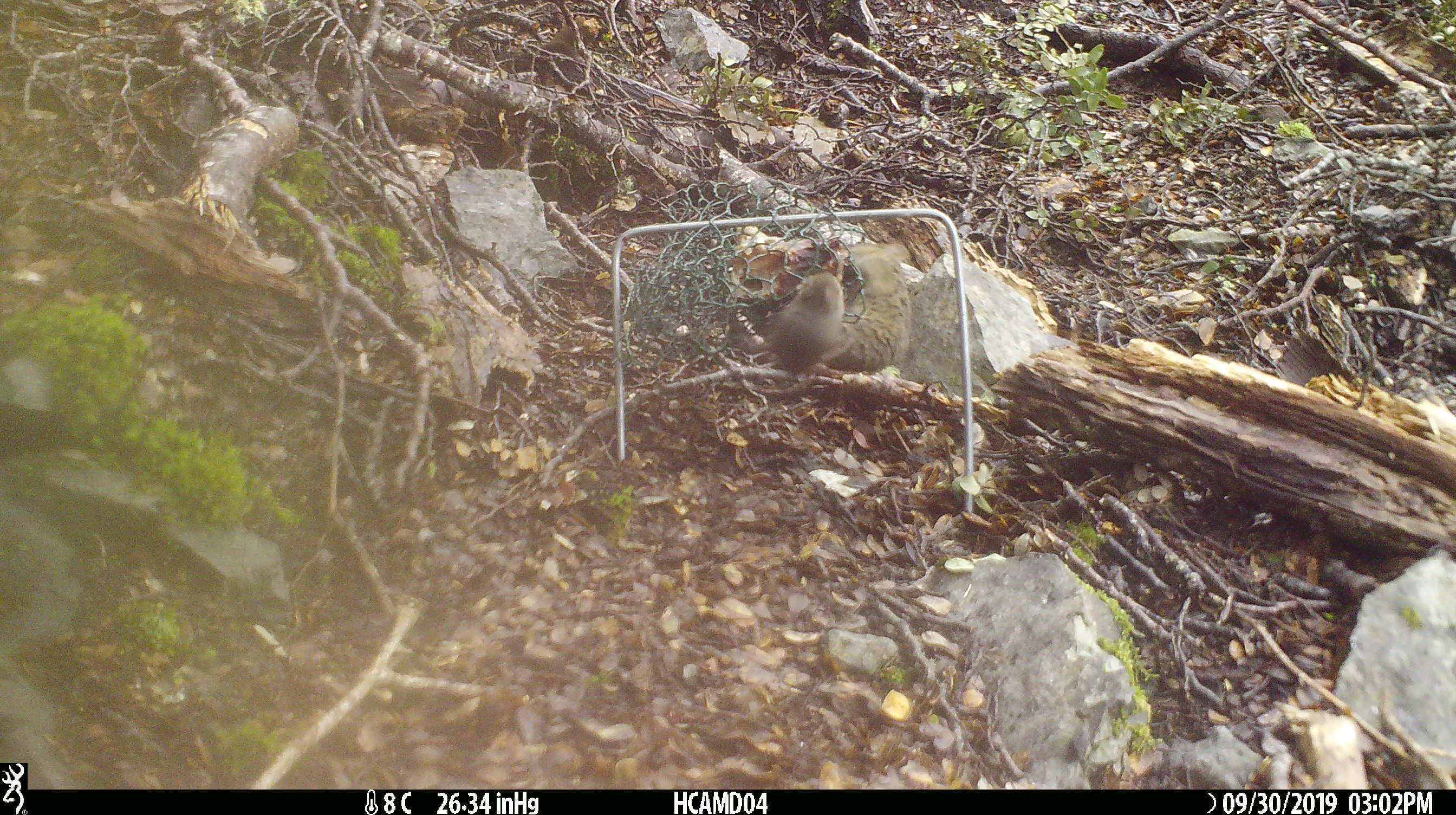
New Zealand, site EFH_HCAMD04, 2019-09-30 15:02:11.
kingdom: Animalia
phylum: Chordata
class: Mammalia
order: Rodentia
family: Muridae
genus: Mus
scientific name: Mus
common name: mouse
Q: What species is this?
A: Mouse (Mus).